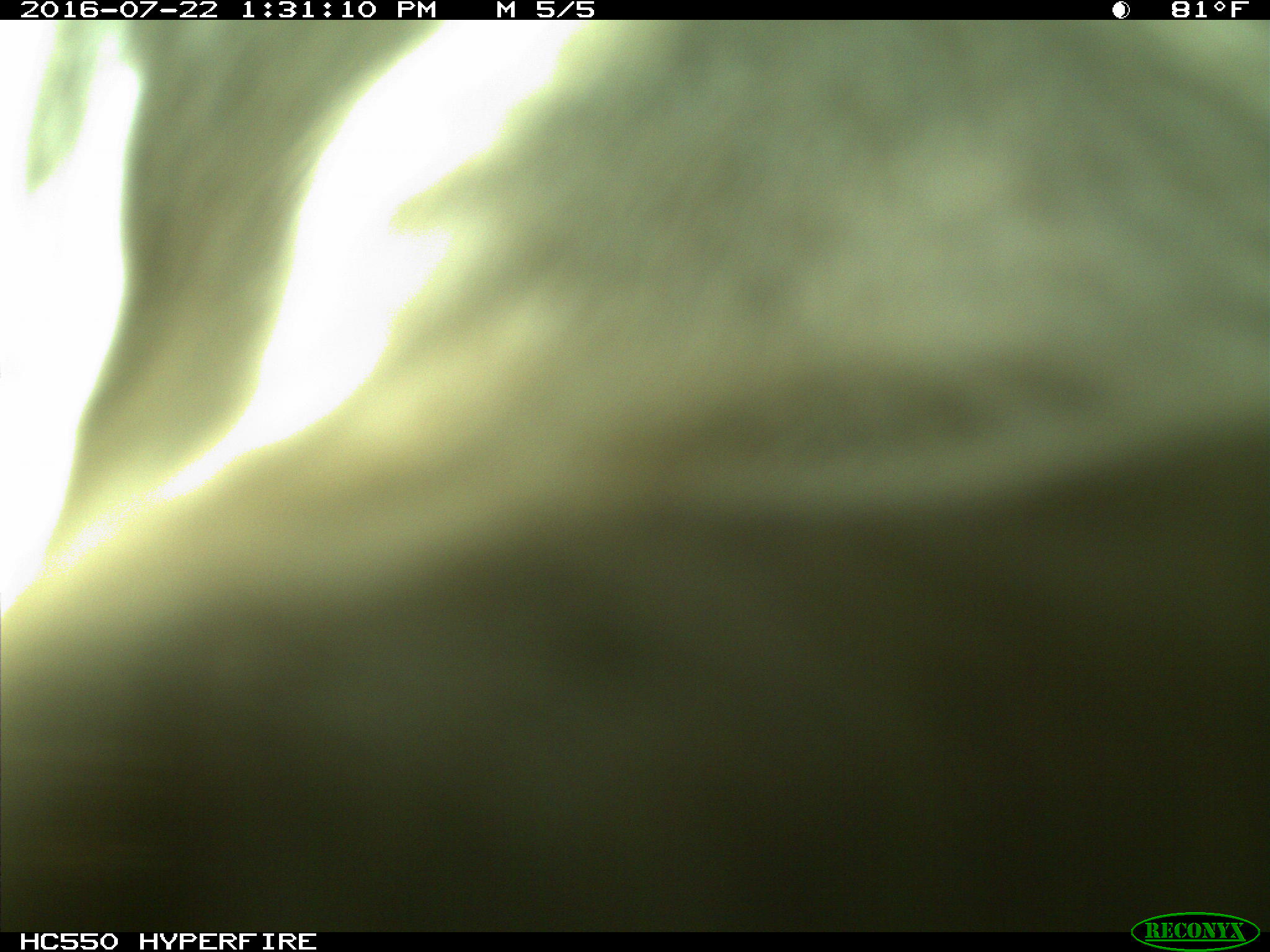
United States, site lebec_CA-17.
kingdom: Animalia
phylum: Chordata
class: Mammalia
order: Artiodactyla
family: Bovidae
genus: Bos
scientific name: Bos taurus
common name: domestic cow